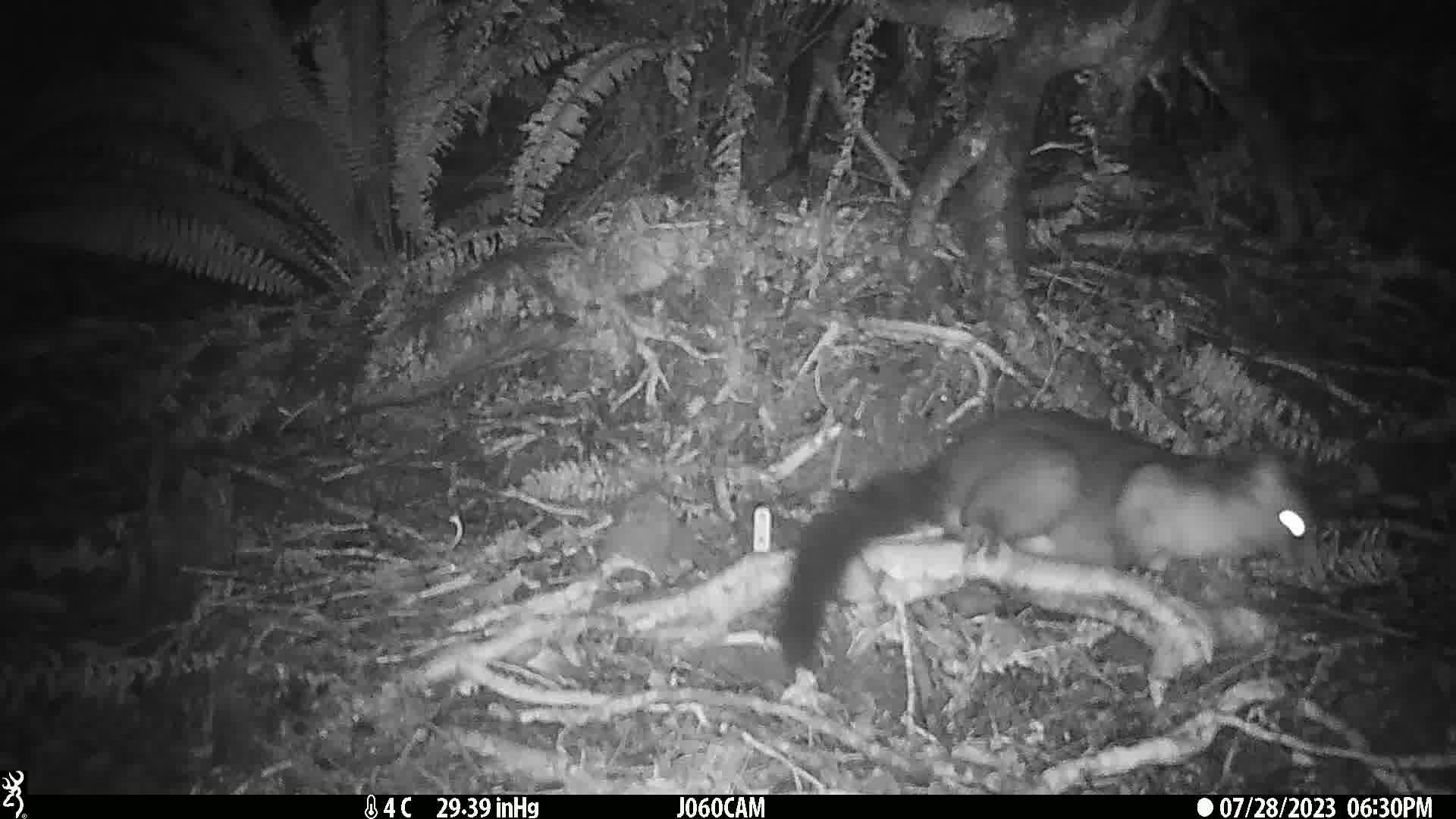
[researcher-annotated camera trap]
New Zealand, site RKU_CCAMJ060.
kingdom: Animalia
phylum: Chordata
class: Mammalia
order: Diprotodontia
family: Phalangeridae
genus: Trichosurus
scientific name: Trichosurus vulpecula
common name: common brushtail possum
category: possum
Possum (common brushtail possum) (Trichosurus vulpecula).